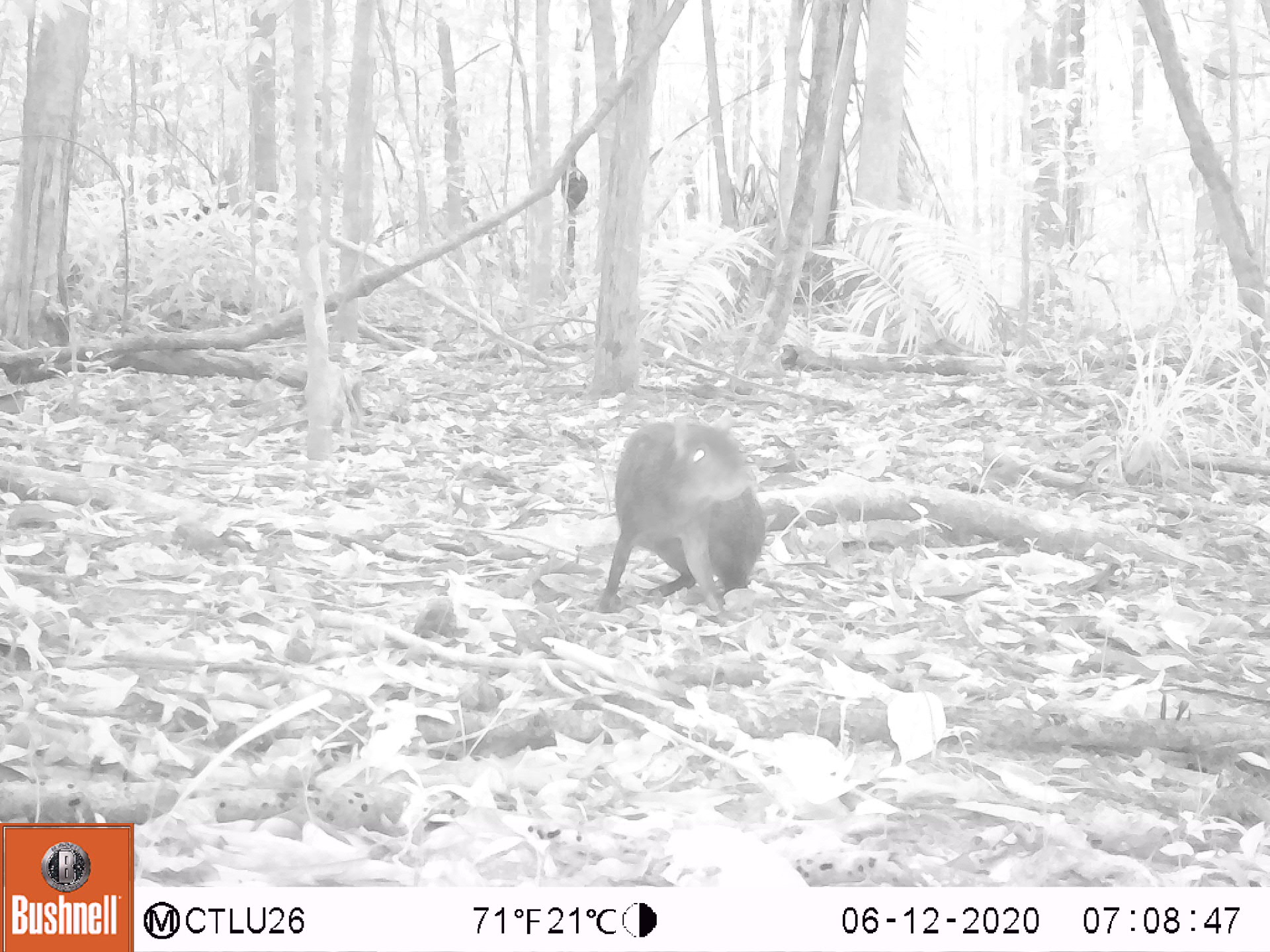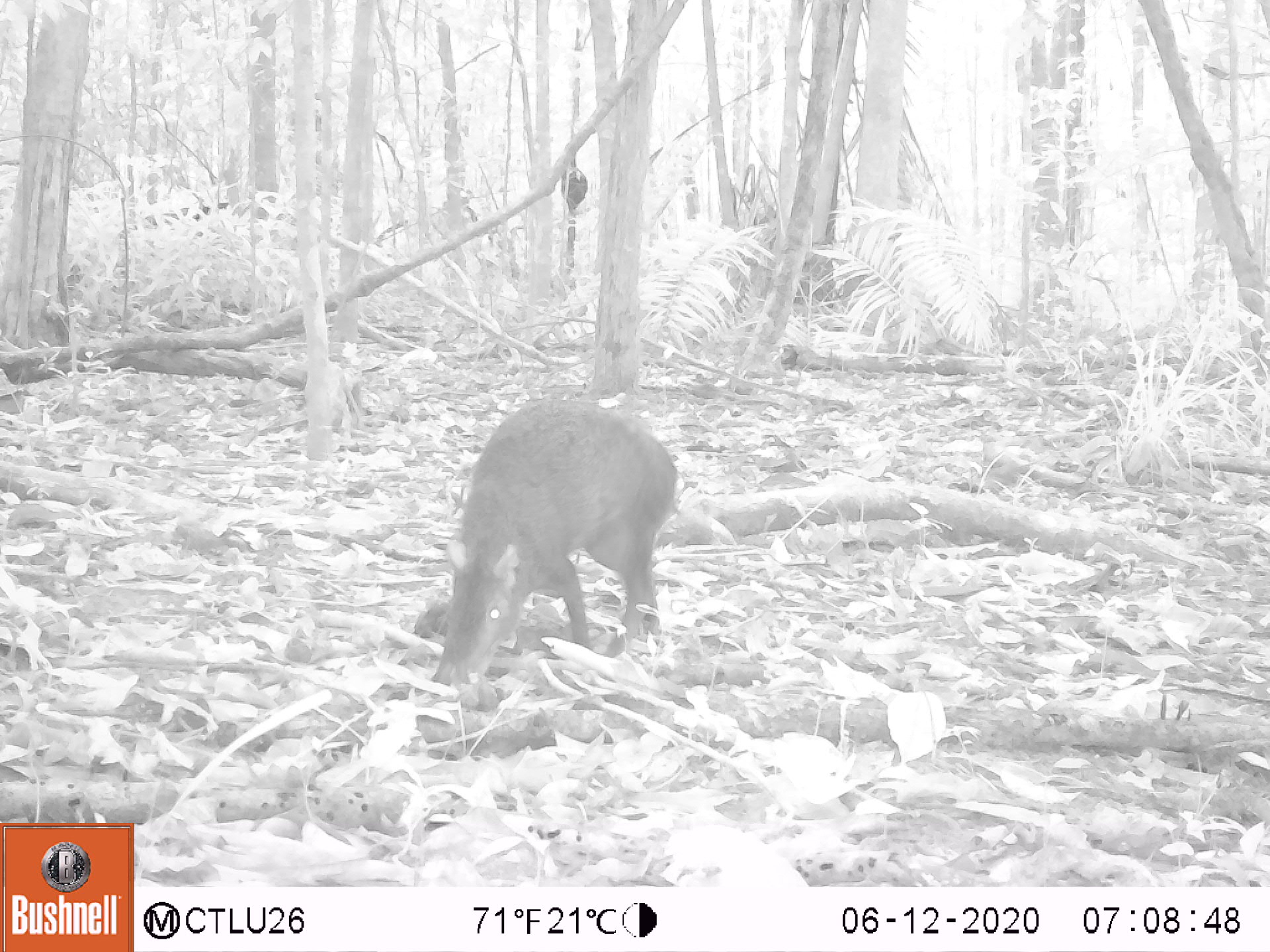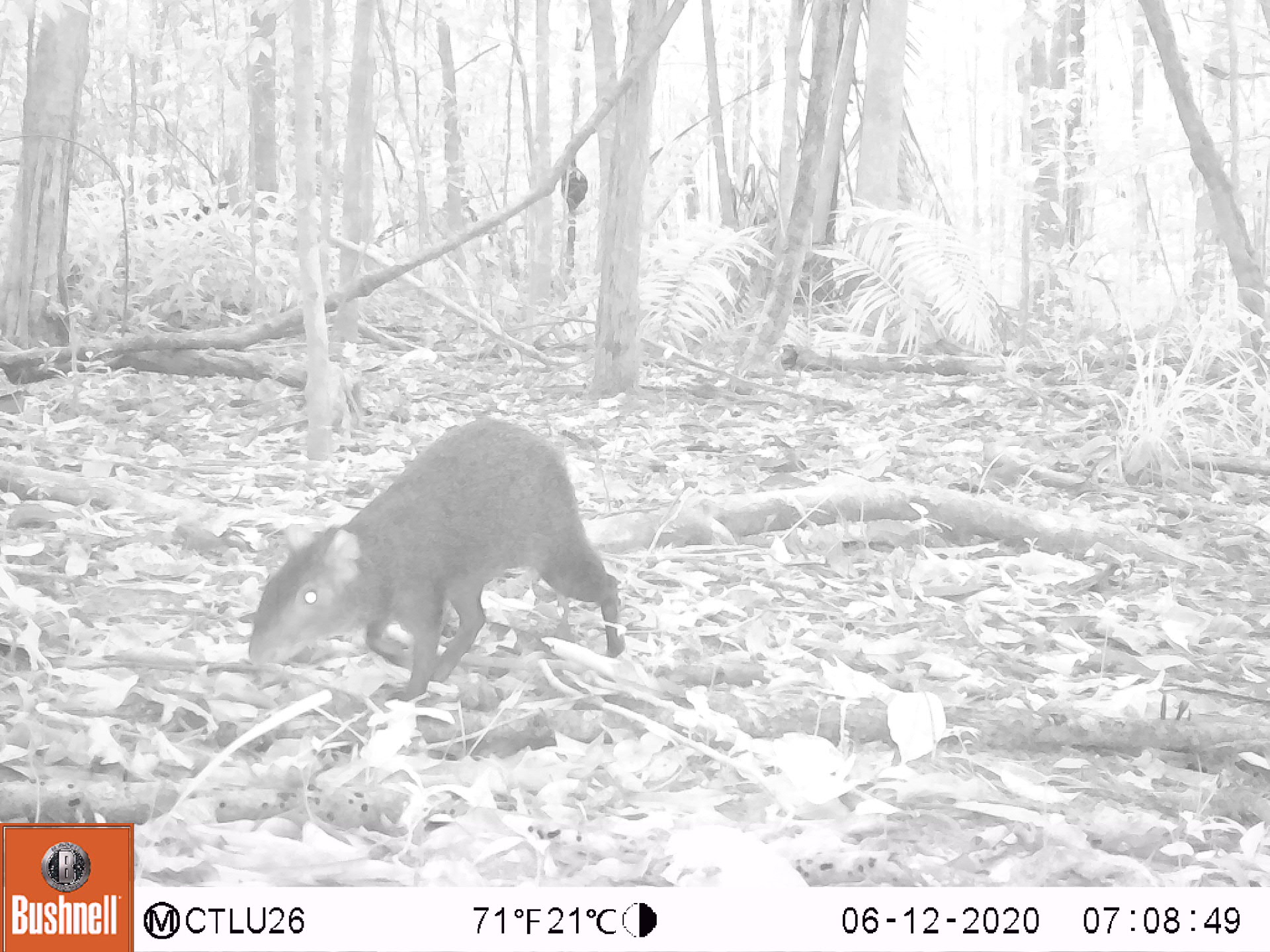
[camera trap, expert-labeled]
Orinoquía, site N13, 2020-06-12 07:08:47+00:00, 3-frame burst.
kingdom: Animalia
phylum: Chordata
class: Mammalia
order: Rodentia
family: Dasyproctidae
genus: Dasyprocta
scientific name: Dasyprocta fuliginosa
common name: black agouti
Black agouti (Dasyprocta fuliginosa).